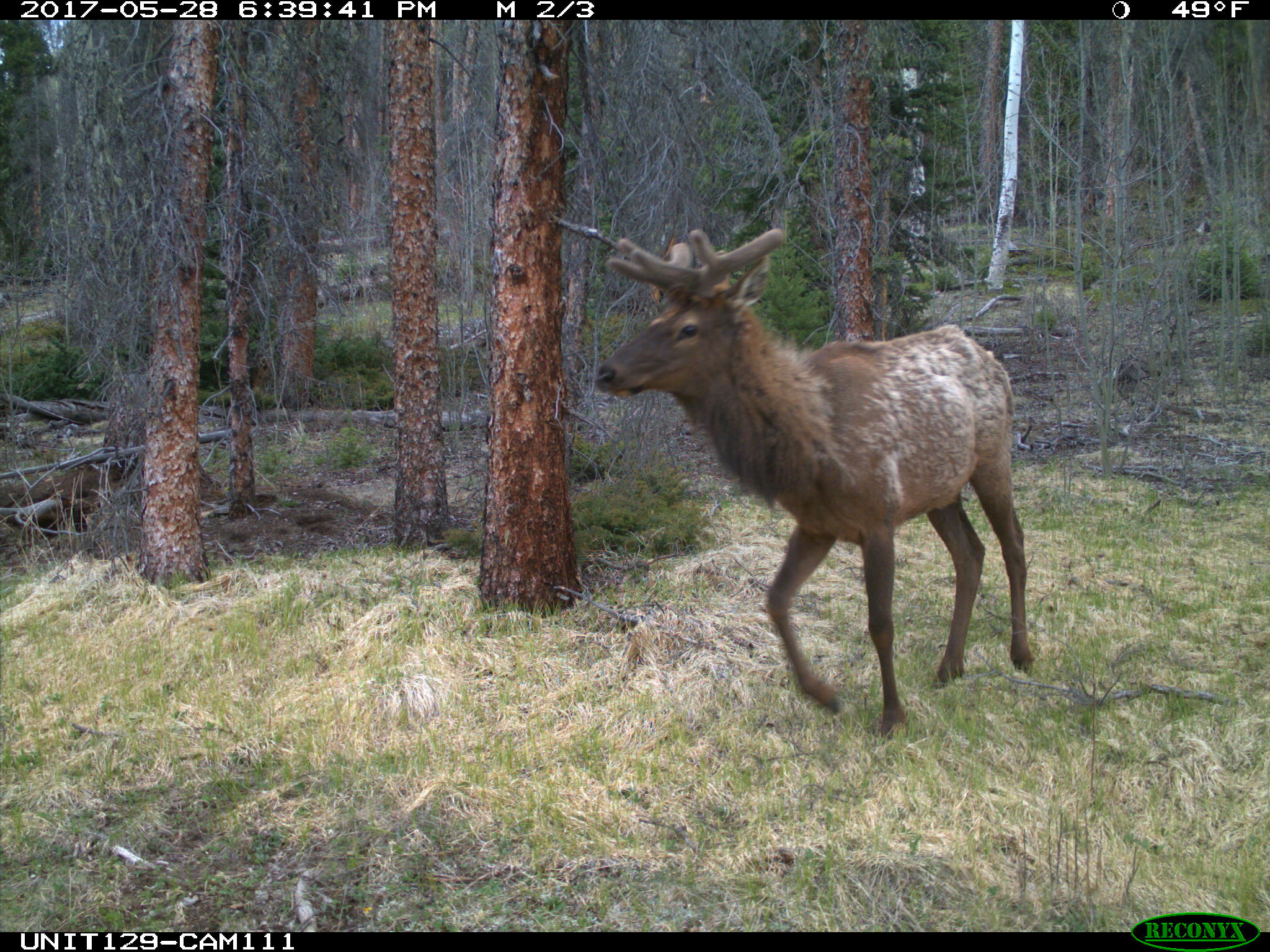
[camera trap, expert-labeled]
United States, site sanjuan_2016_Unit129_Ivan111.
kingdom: Animalia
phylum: Chordata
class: Mammalia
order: Artiodactyla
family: Cervidae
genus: Cervus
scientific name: Cervus elaphus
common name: red deer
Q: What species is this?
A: Cervus elaphus (red deer).